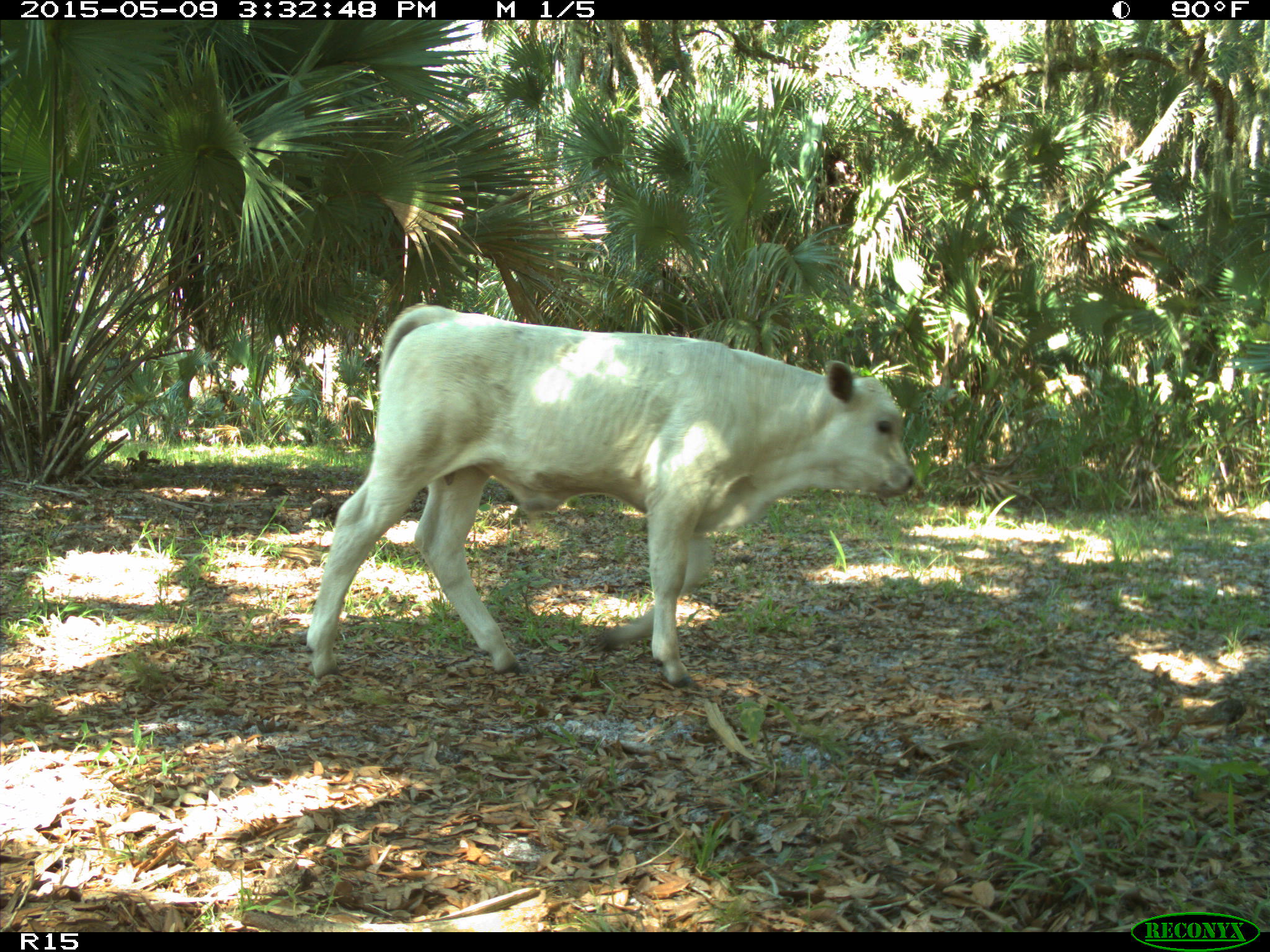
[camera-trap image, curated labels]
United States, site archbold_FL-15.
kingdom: Animalia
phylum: Chordata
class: Mammalia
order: Artiodactyla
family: Bovidae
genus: Bos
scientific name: Bos taurus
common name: domestic cow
Bos taurus (domestic cow).